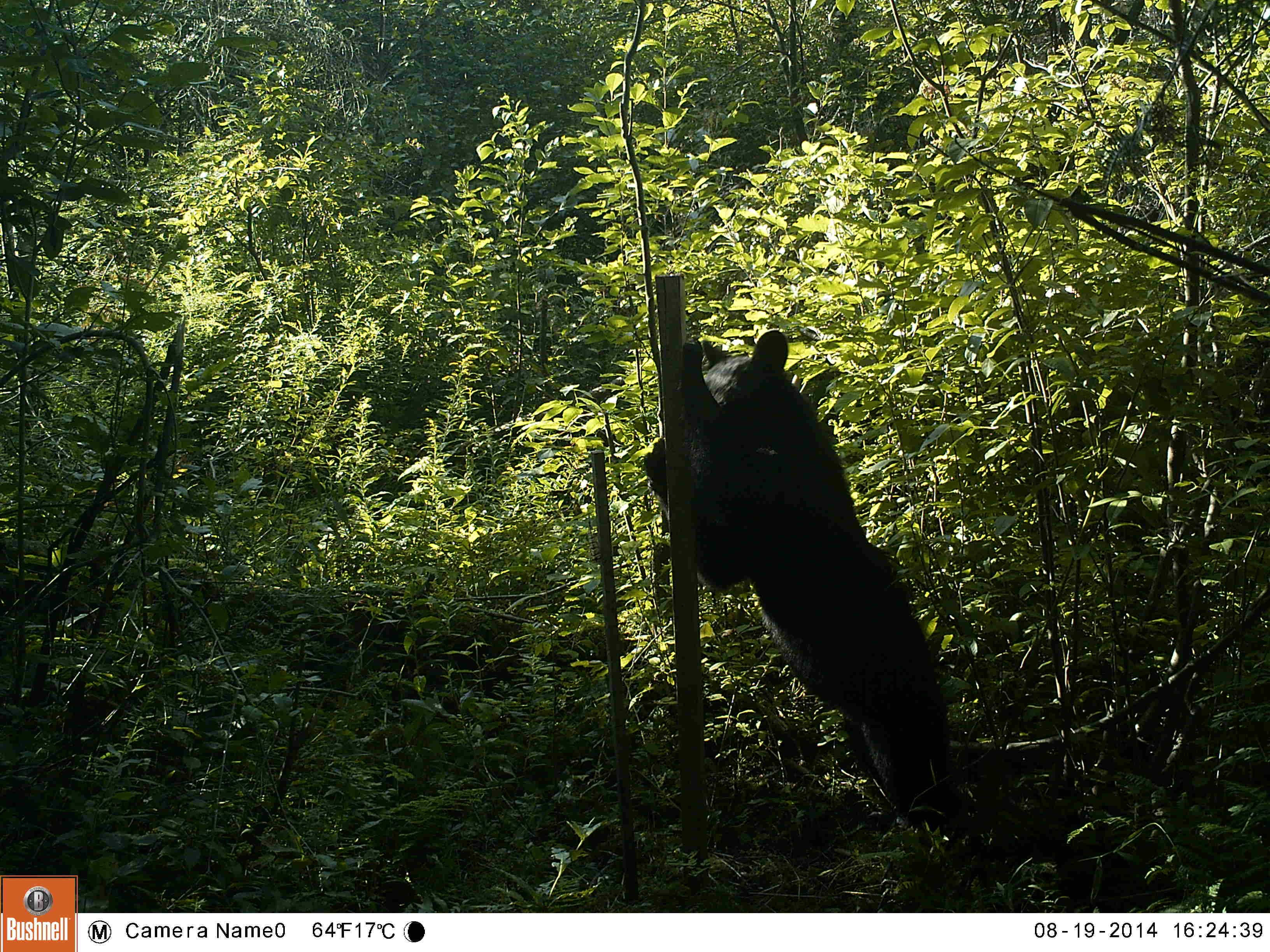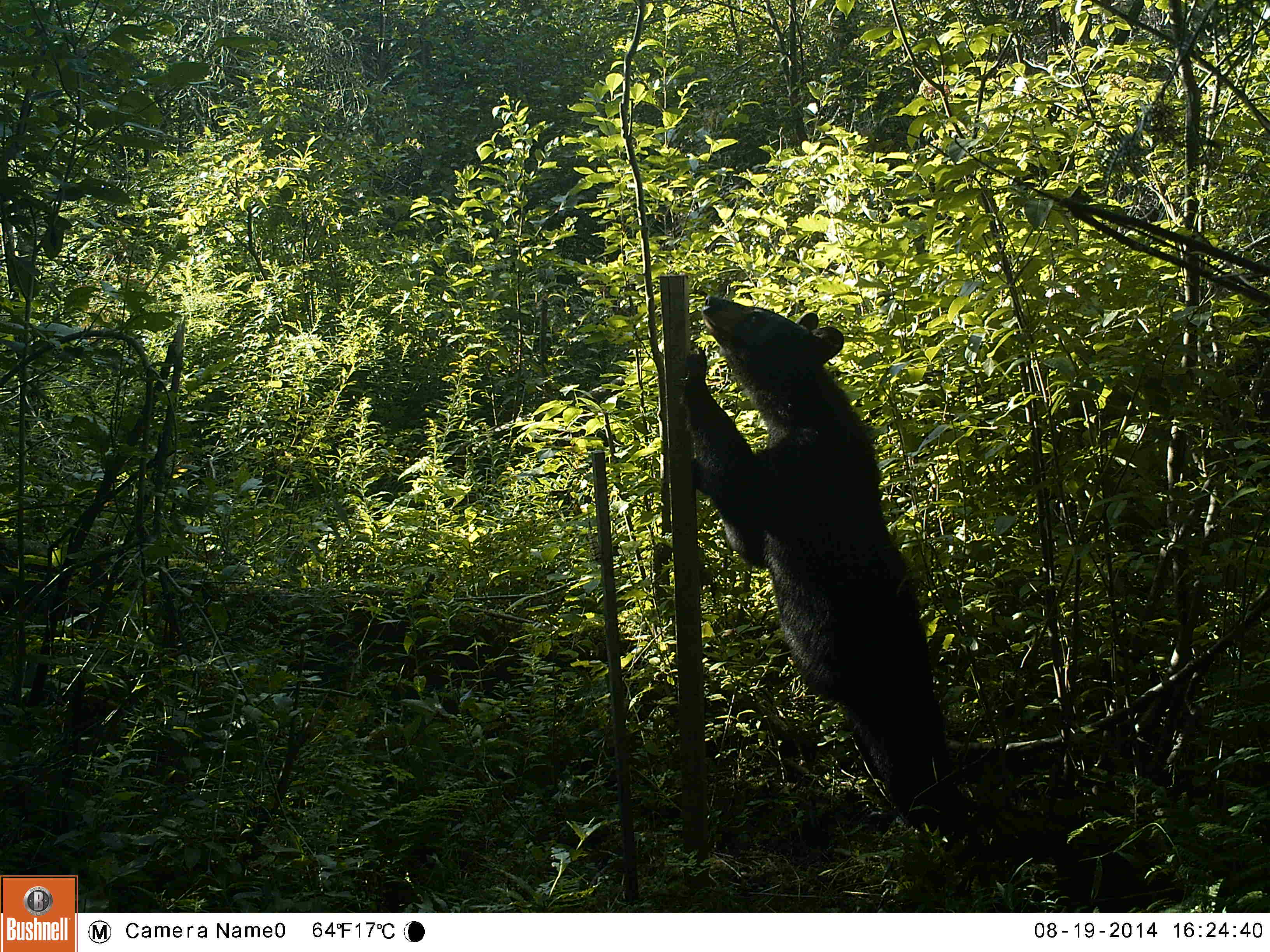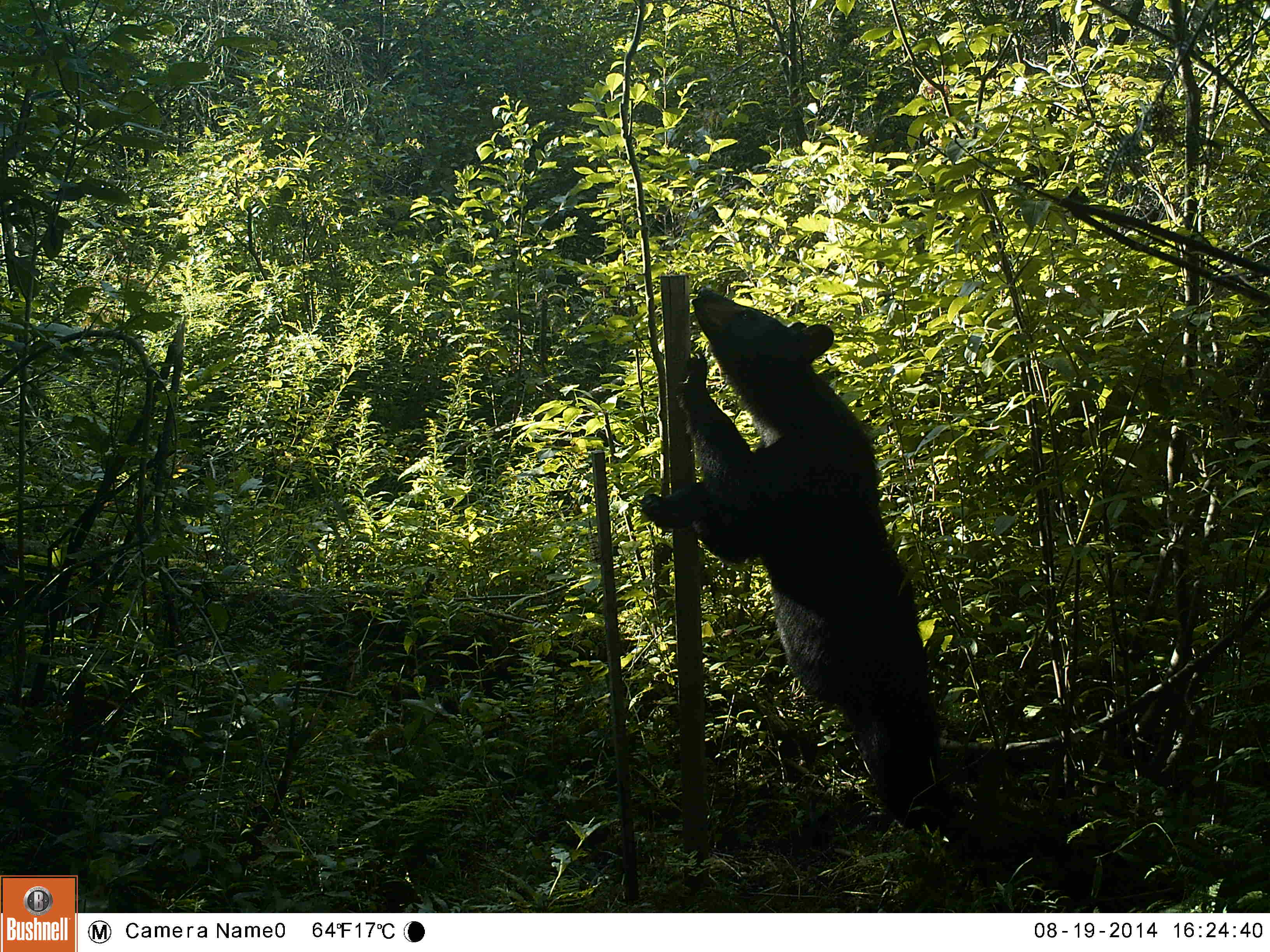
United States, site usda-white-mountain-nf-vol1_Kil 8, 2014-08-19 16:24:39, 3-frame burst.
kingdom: Animalia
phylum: Chordata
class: Mammalia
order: Carnivora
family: Ursidae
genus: Ursus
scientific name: Ursus americanus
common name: black bear